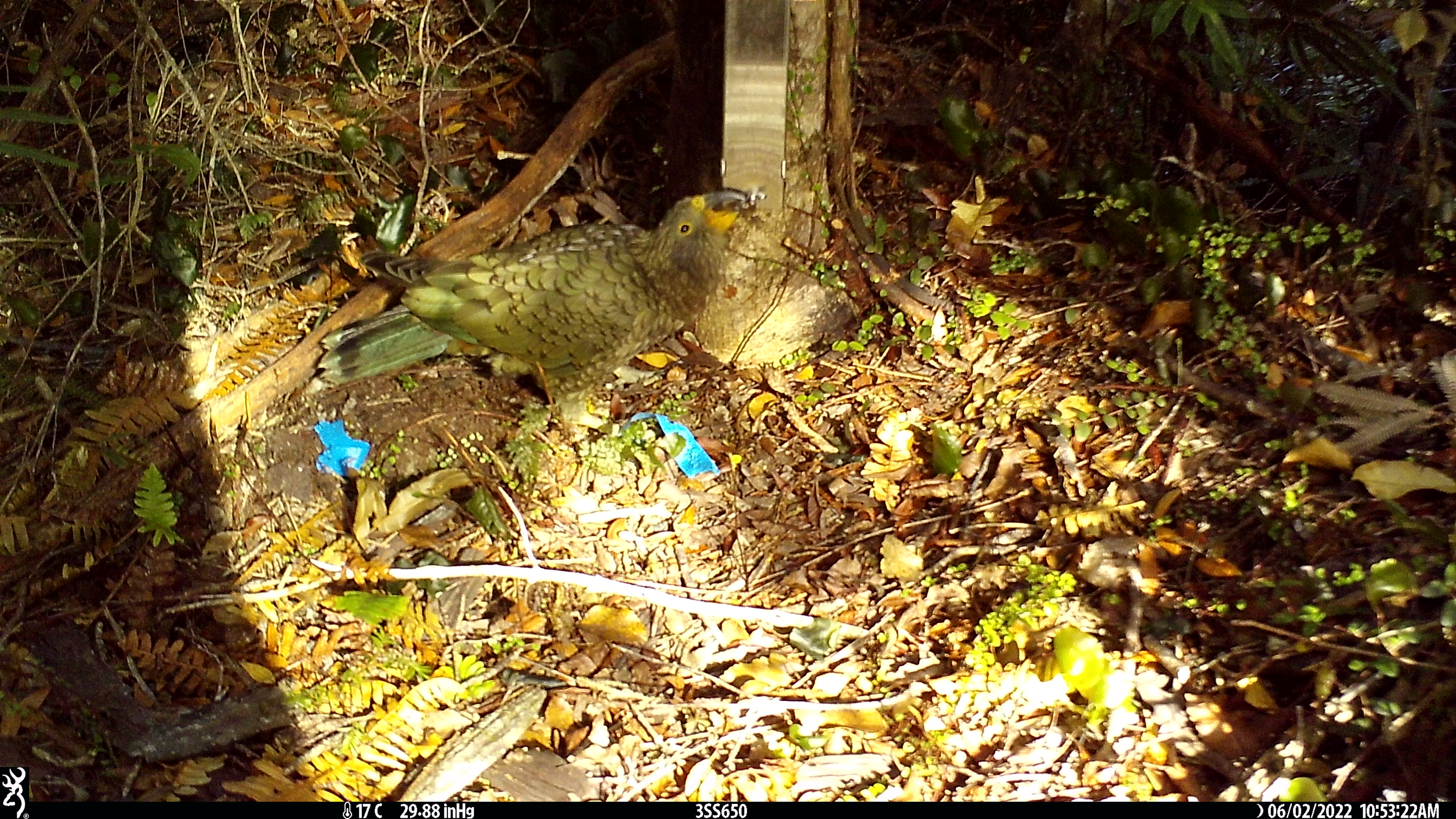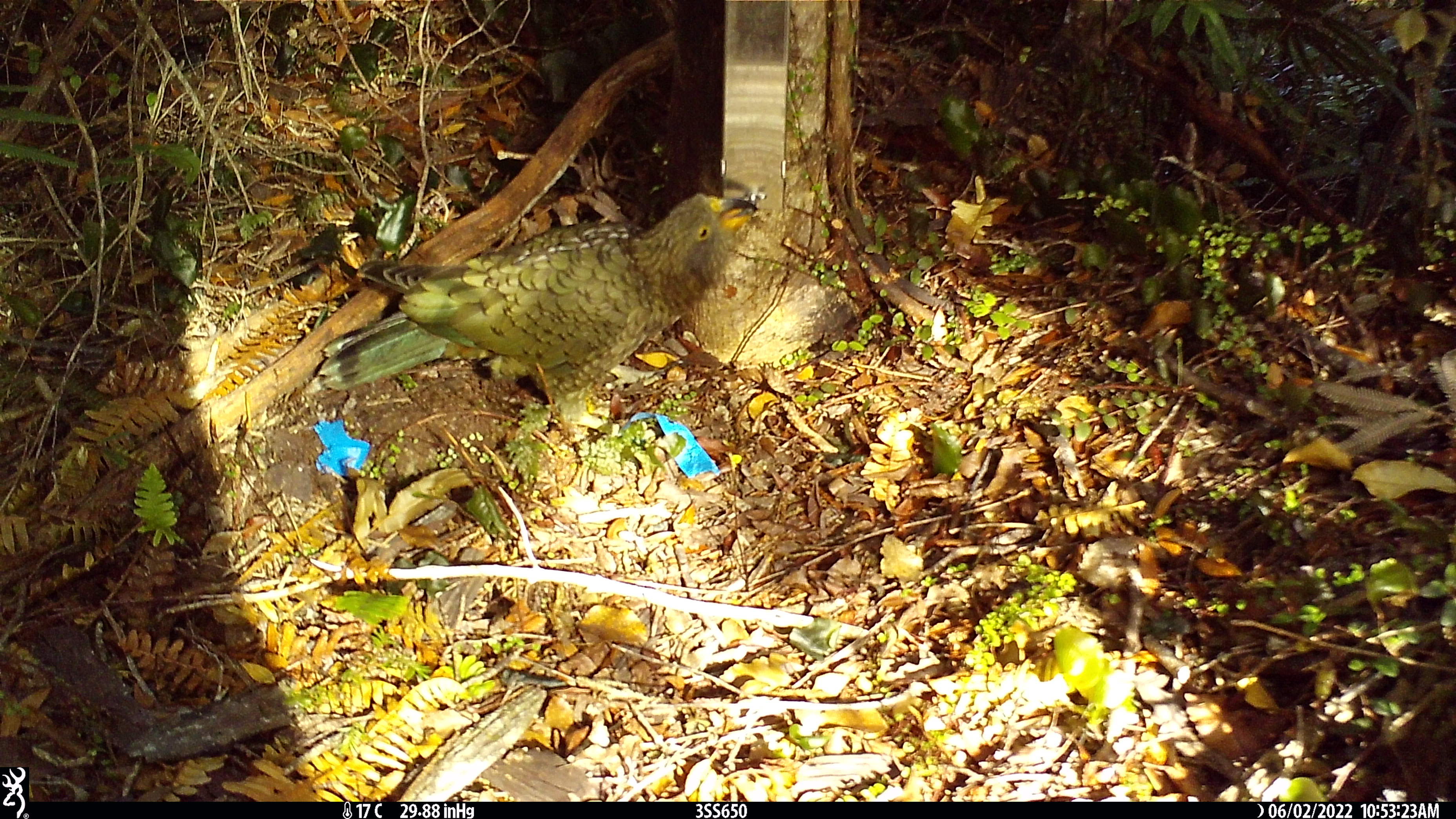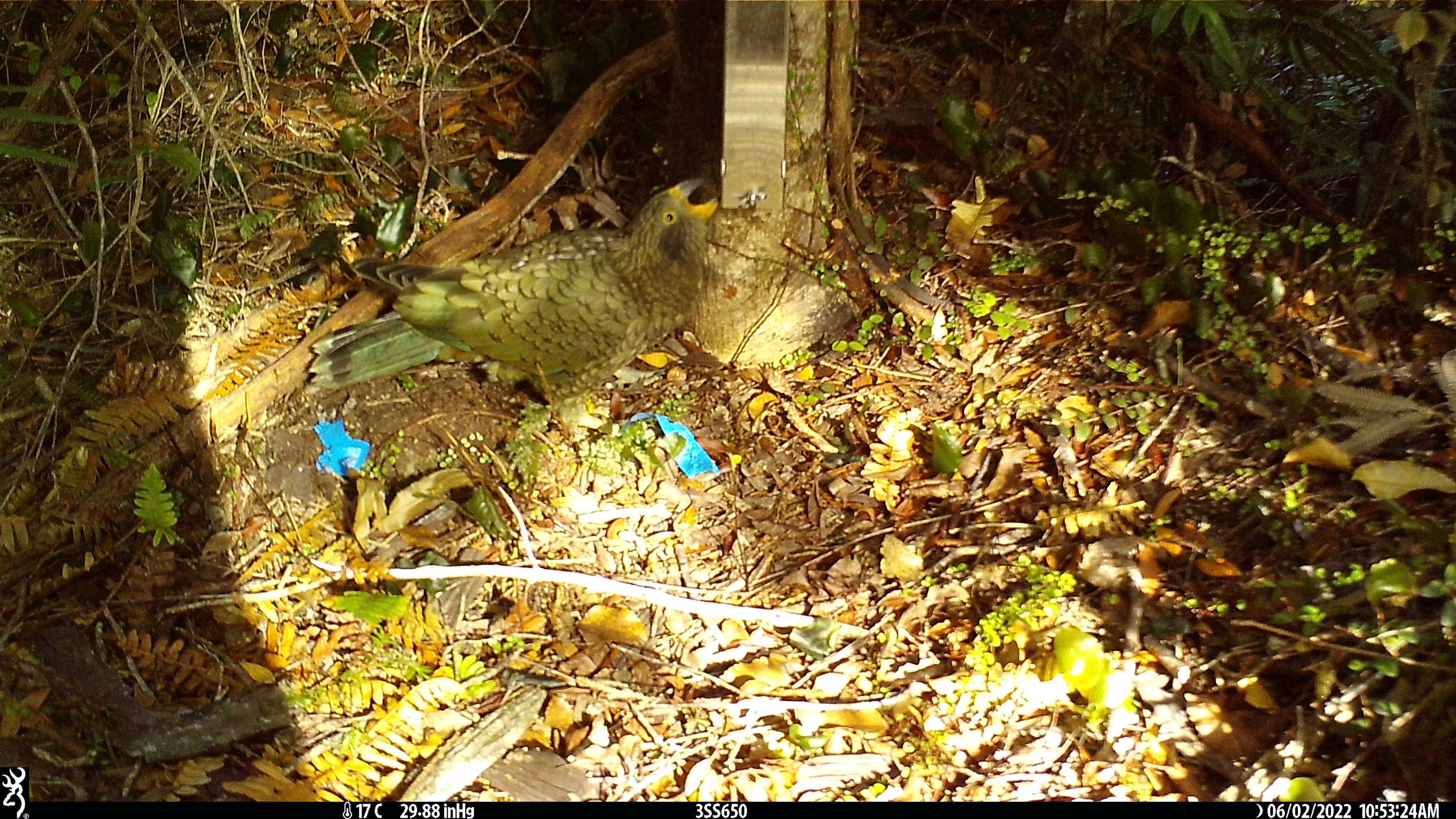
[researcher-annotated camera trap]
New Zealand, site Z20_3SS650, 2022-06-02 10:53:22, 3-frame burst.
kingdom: Animalia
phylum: Chordata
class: Aves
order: Psittaciformes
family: Strigopidae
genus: Nestor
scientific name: Nestor notabilis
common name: kea